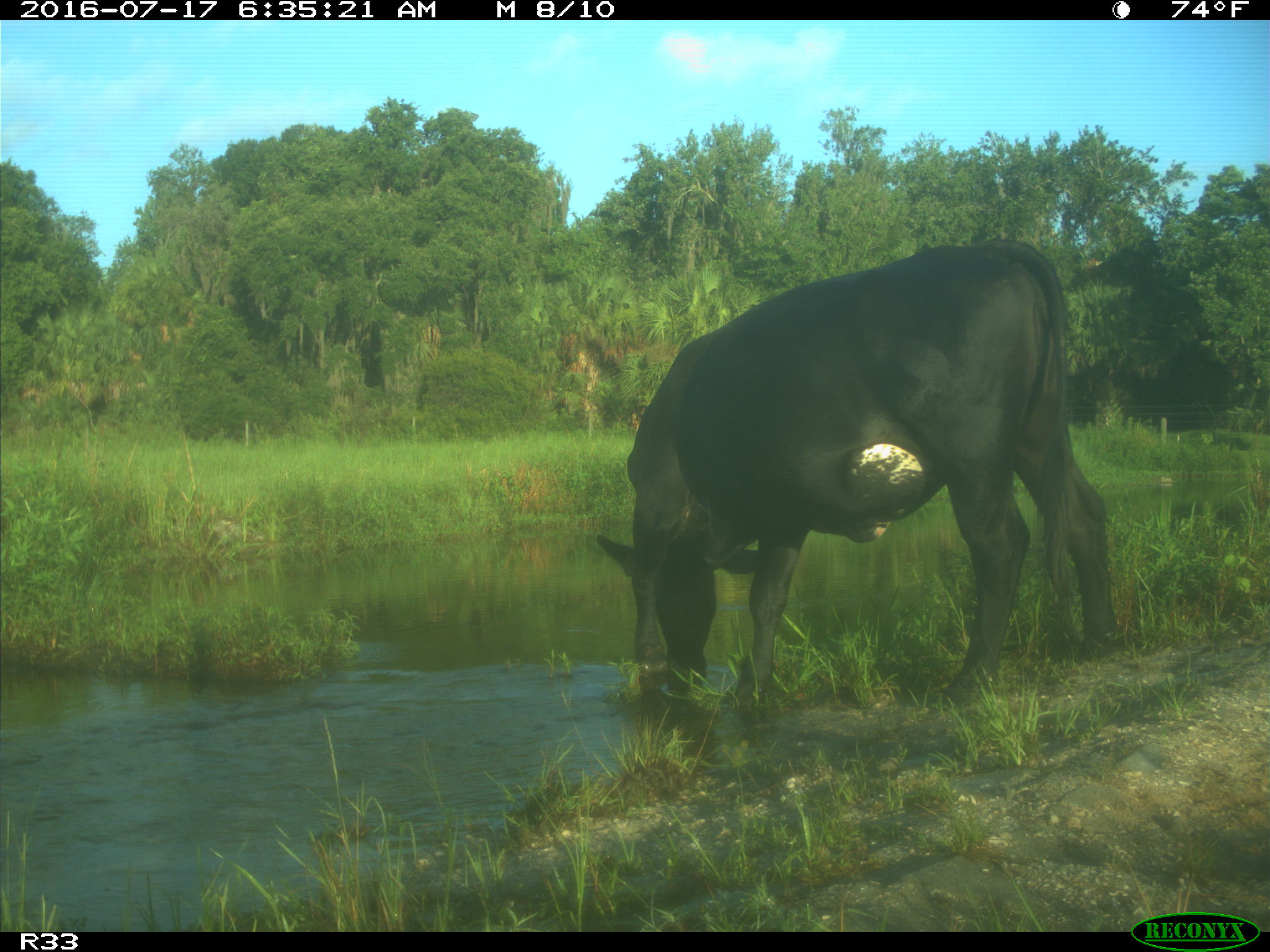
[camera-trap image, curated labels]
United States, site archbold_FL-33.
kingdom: Animalia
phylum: Chordata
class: Mammalia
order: Artiodactyla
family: Bovidae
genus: Bos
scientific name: Bos taurus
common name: domestic cow